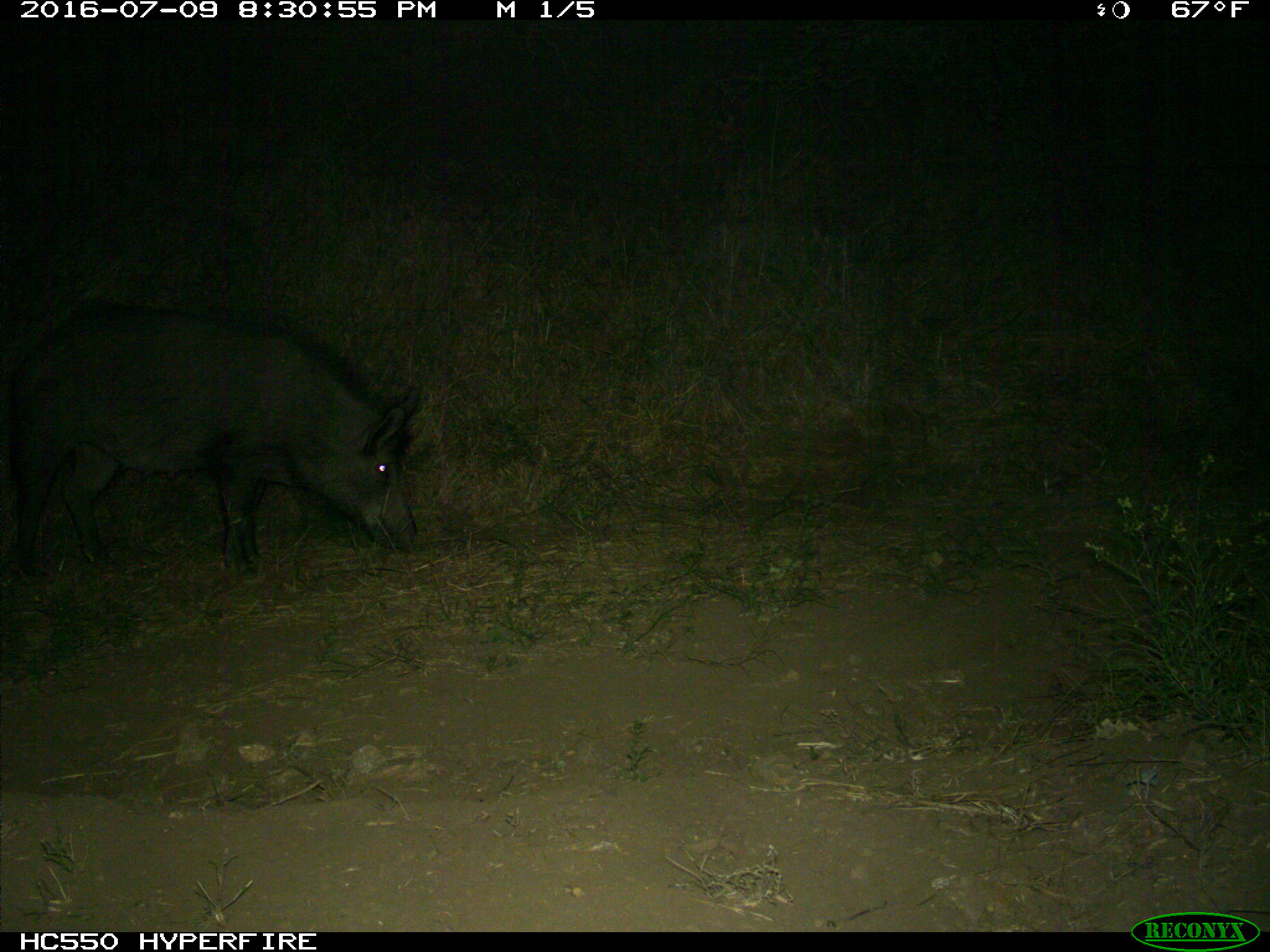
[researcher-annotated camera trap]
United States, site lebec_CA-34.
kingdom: Animalia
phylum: Chordata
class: Mammalia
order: Artiodactyla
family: Suidae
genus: Sus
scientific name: Sus scrofa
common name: wild boar